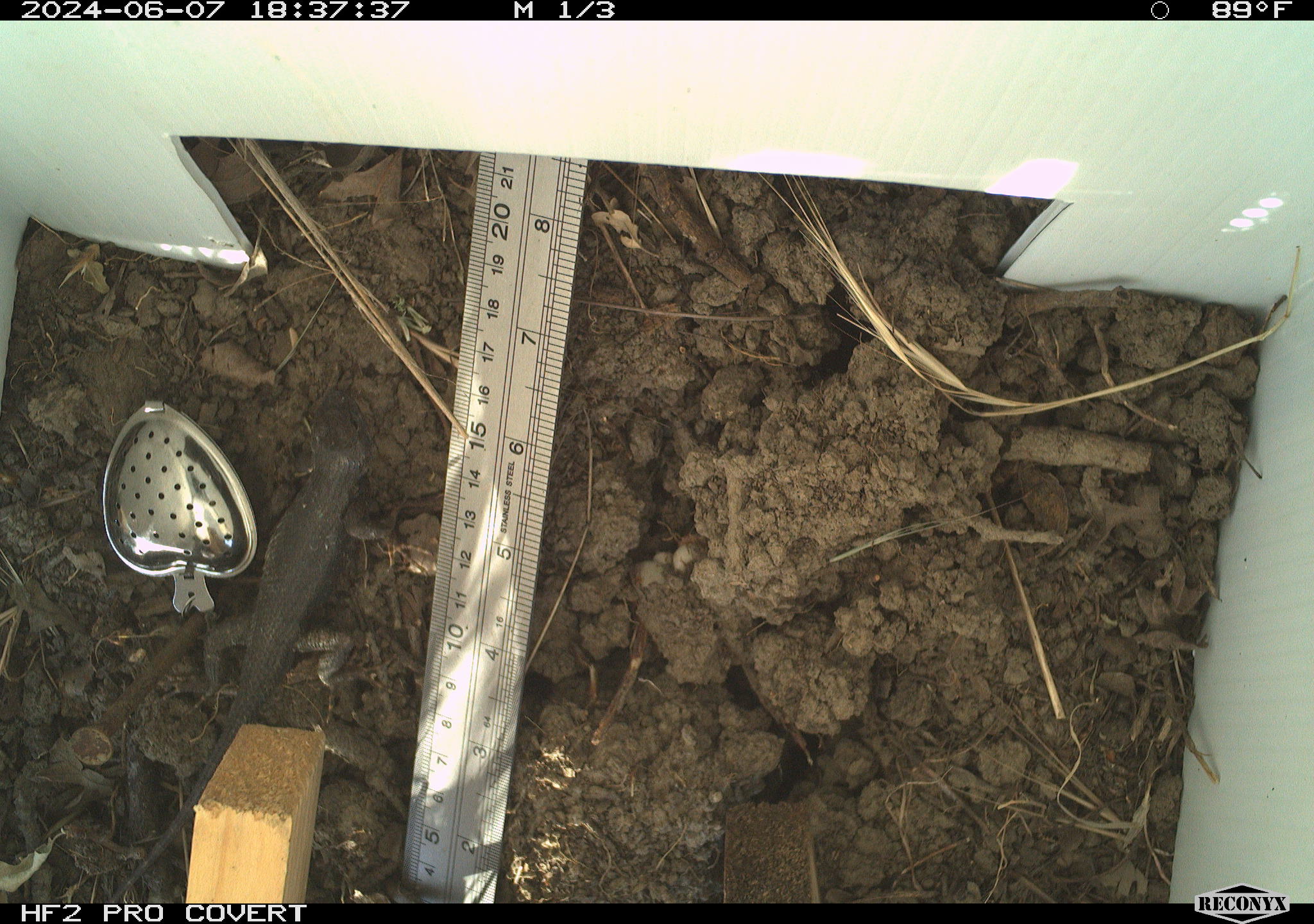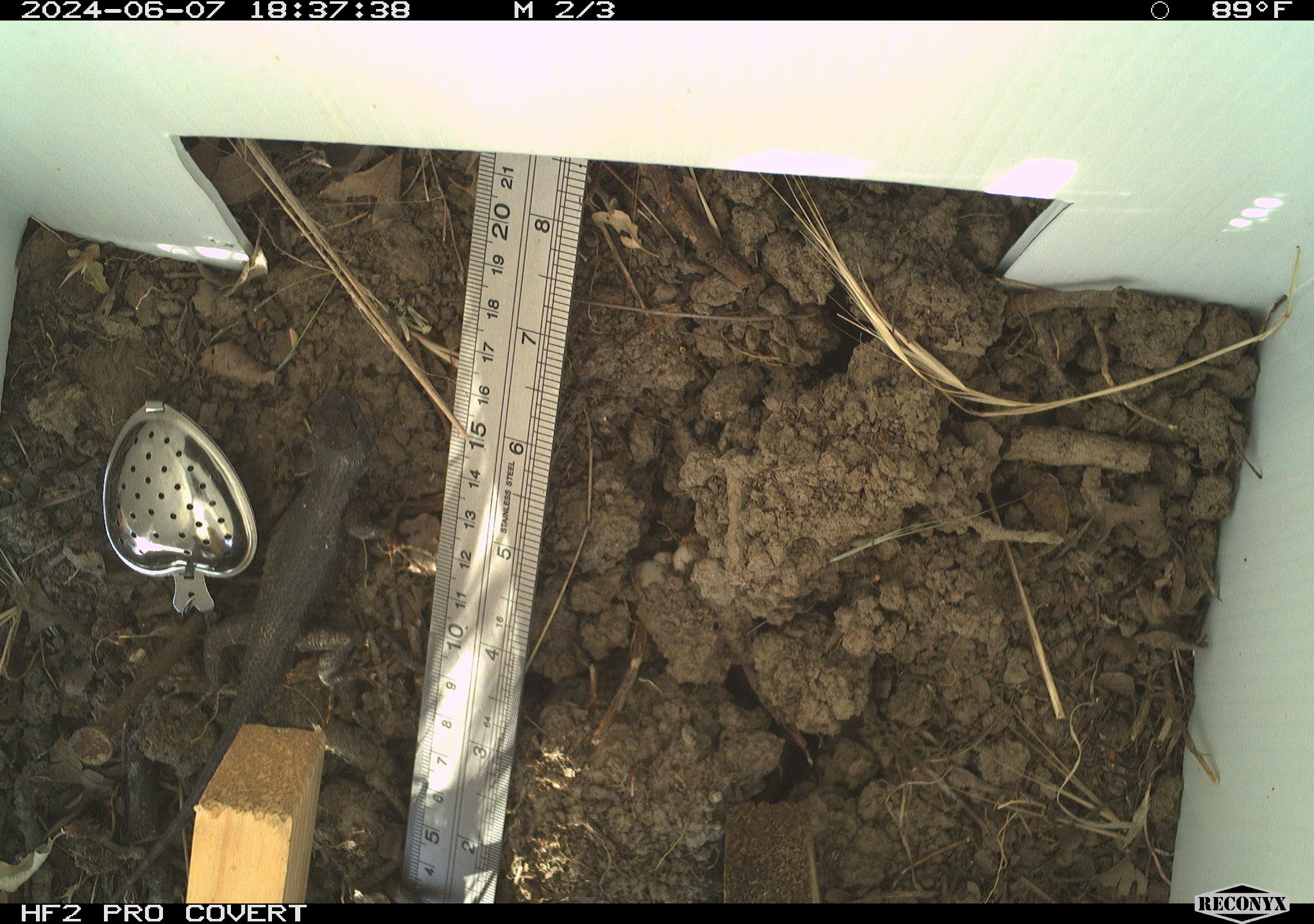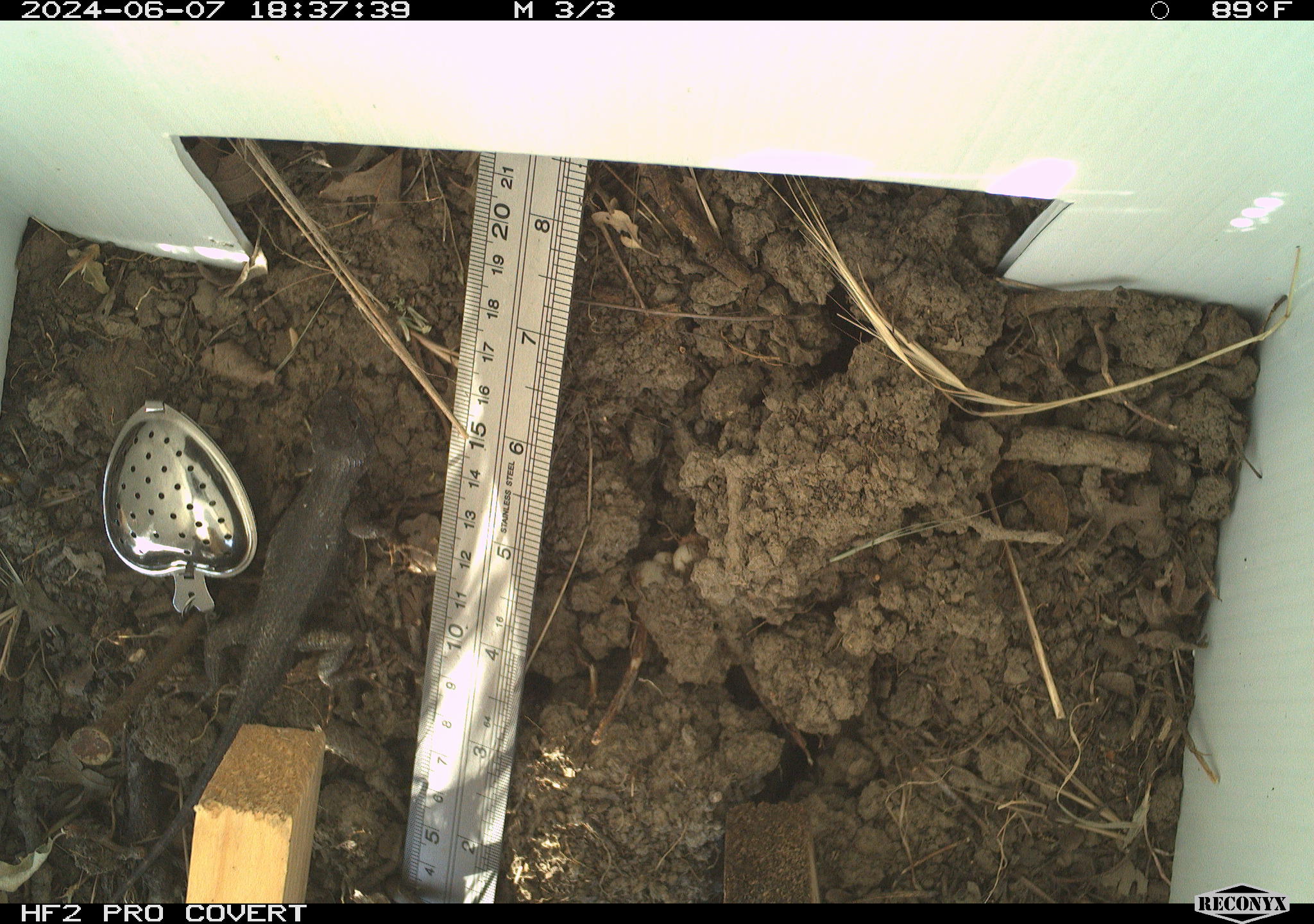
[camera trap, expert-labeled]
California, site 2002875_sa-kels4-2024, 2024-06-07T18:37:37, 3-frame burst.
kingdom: Animalia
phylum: Chordata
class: Reptilia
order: Squamata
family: Phrynosomatidae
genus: Sceloporus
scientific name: Sceloporus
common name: spiny lizards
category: sceloporus species